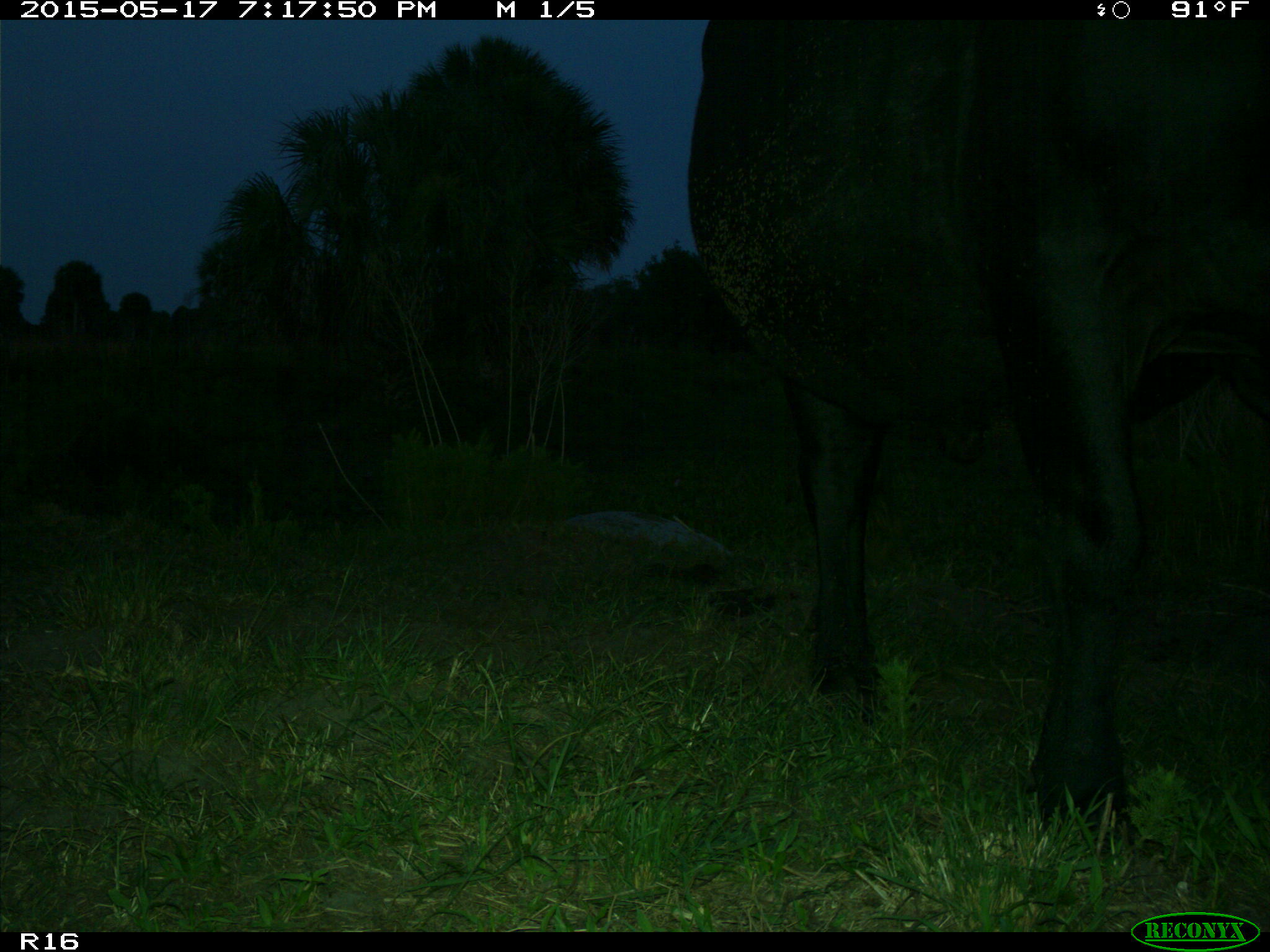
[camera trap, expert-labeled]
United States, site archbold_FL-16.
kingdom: Animalia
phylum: Chordata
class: Mammalia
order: Artiodactyla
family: Bovidae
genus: Bos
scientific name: Bos taurus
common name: domestic cow